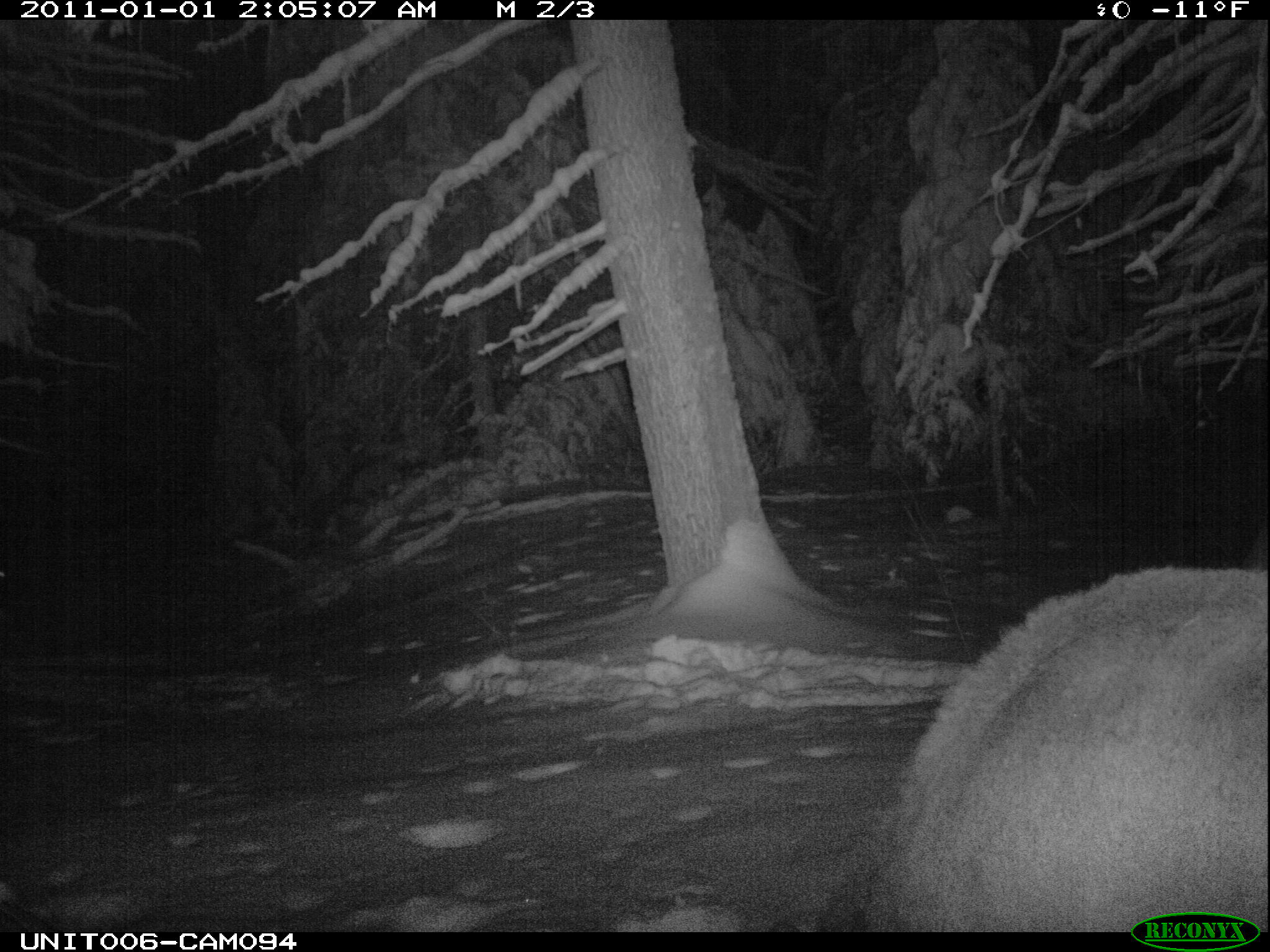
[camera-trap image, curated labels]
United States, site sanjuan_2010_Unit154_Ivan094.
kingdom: Animalia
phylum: Chordata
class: Mammalia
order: Artiodactyla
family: Cervidae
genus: Cervus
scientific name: Cervus elaphus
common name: red deer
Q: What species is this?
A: Cervus elaphus (red deer).